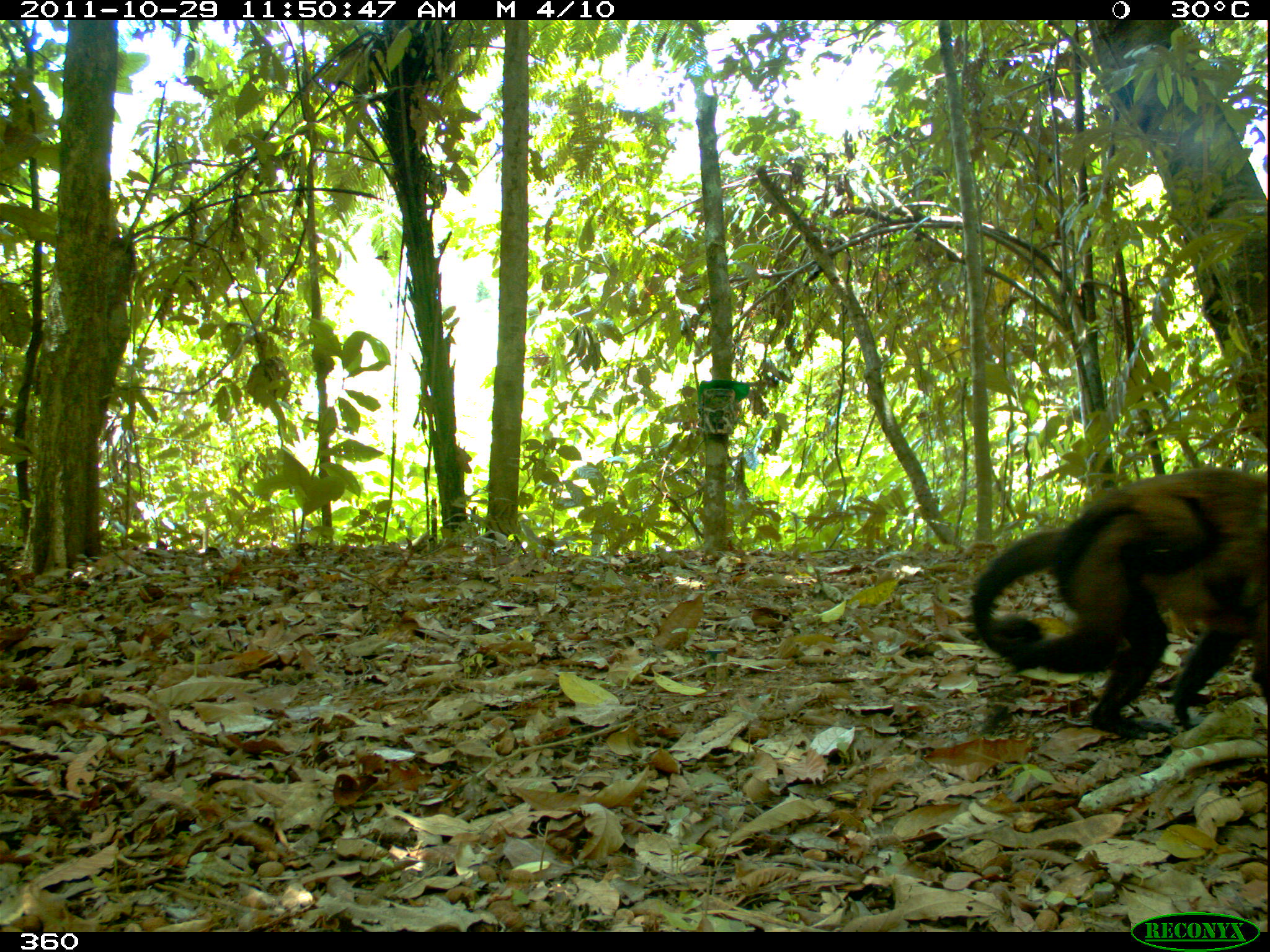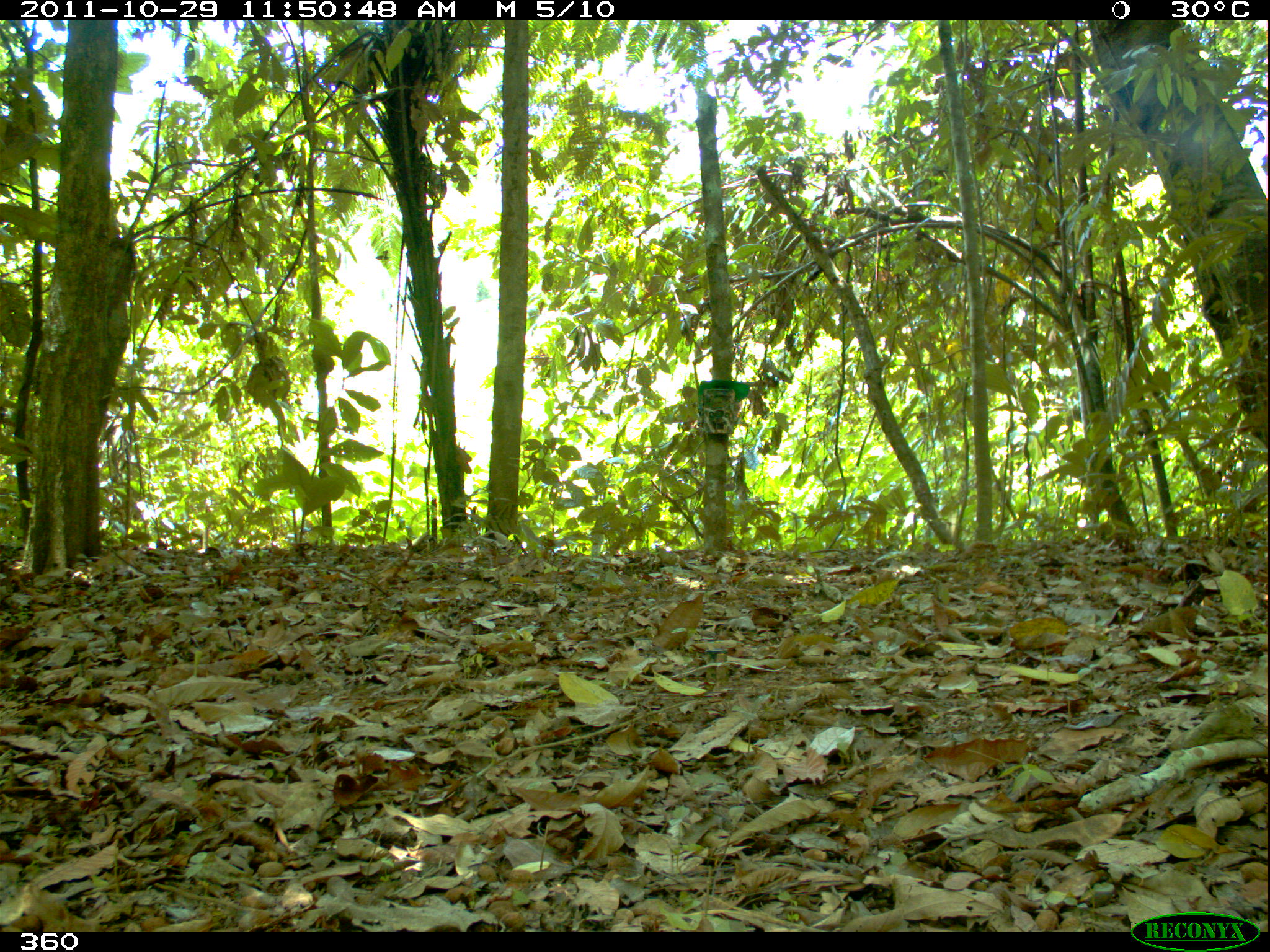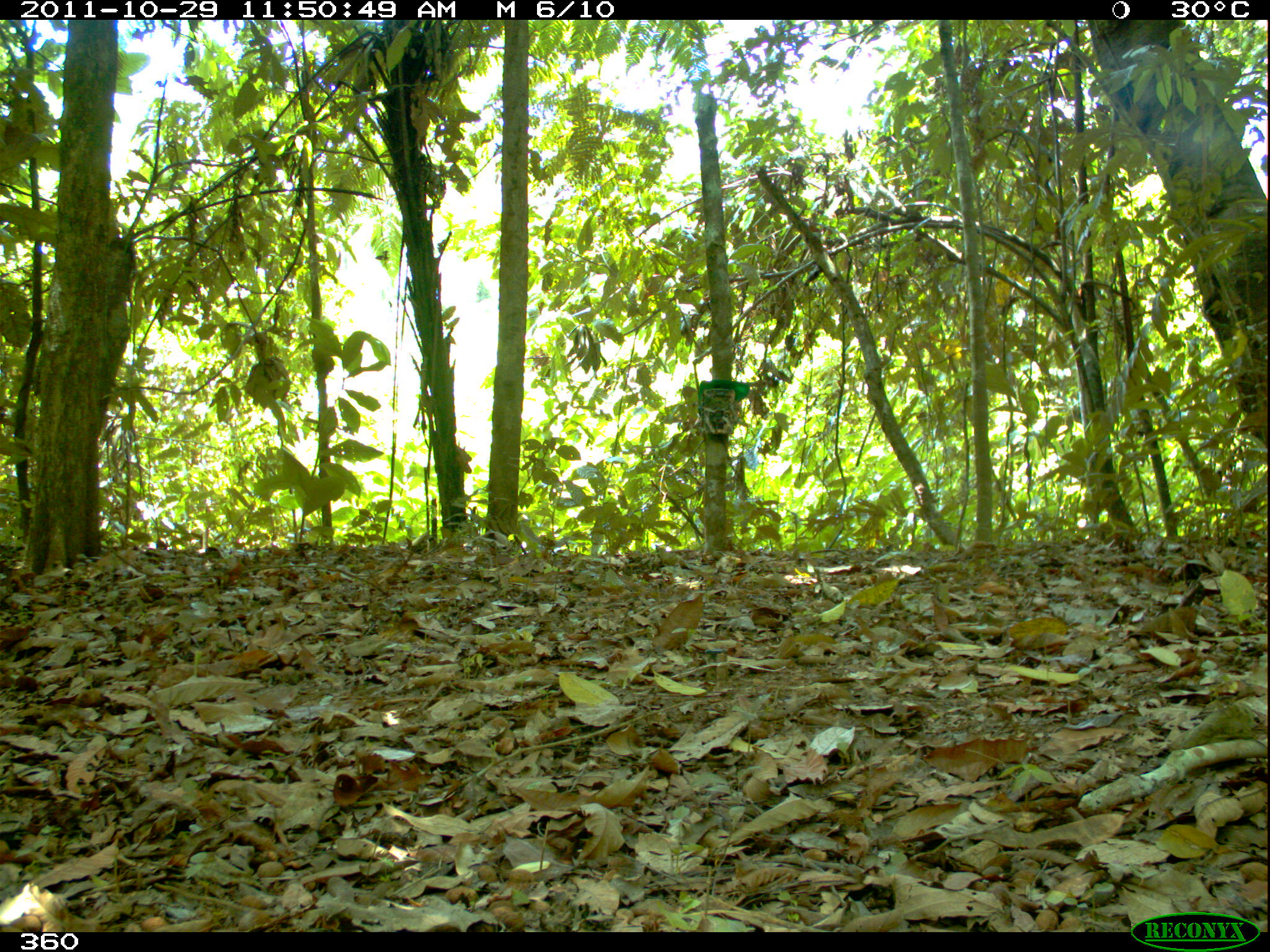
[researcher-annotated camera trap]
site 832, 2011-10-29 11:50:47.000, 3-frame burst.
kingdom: Animalia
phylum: Chordata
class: Mammalia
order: Primates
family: Cebidae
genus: Sapajus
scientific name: Sapajus apella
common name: brown capuchin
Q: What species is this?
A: Sapajus apella (brown capuchin).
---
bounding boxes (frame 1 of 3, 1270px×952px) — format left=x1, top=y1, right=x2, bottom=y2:
sapajus apella: left=965, top=464, right=1269, bottom=740